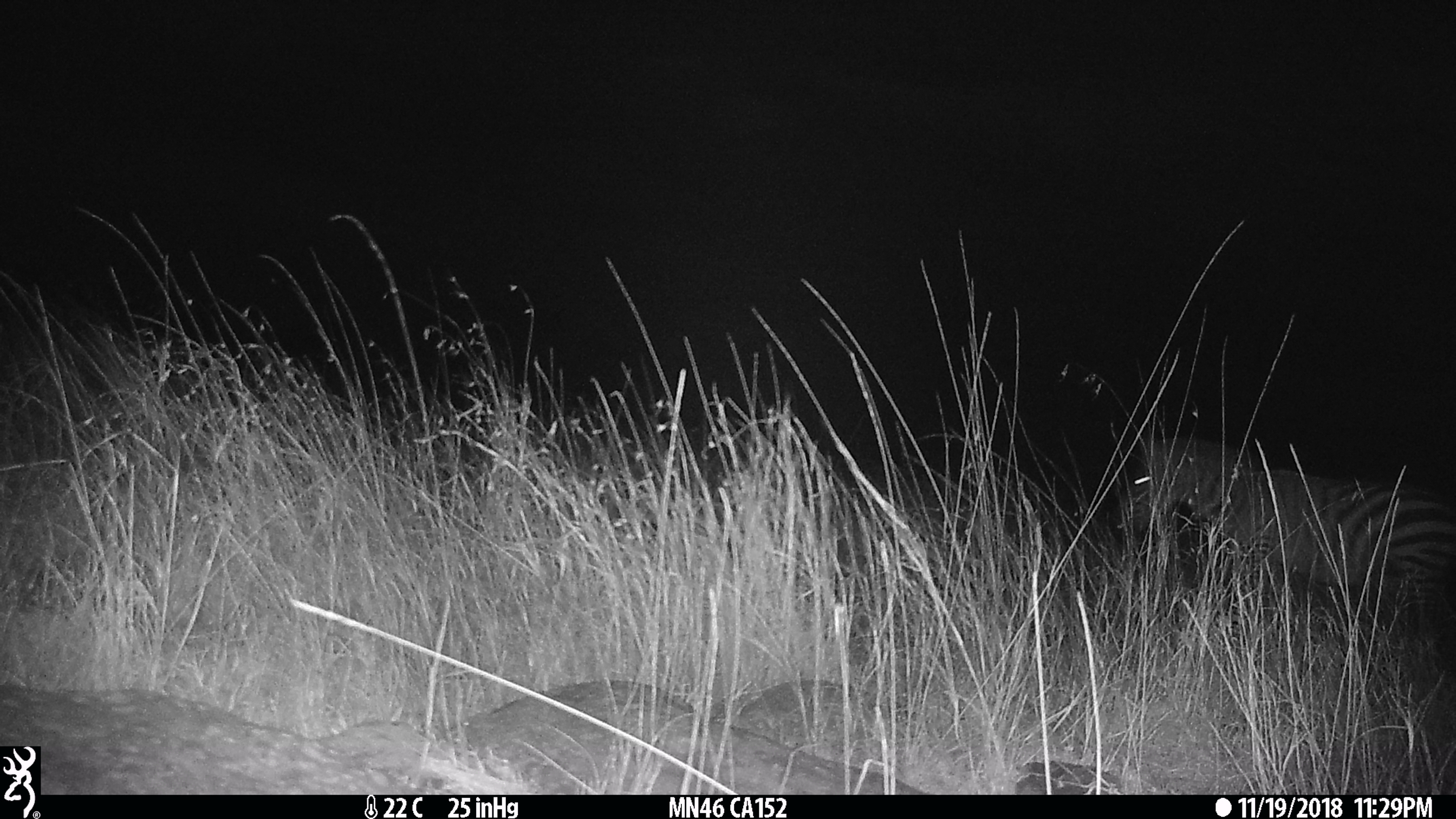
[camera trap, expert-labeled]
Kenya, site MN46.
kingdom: Animalia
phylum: Chordata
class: Mammalia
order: Perissodactyla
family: Equidae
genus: Equus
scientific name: Equus quagga burchellii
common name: burchell's zebra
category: zebra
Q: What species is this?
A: Zebra (burchell's zebra) (Equus quagga burchellii).